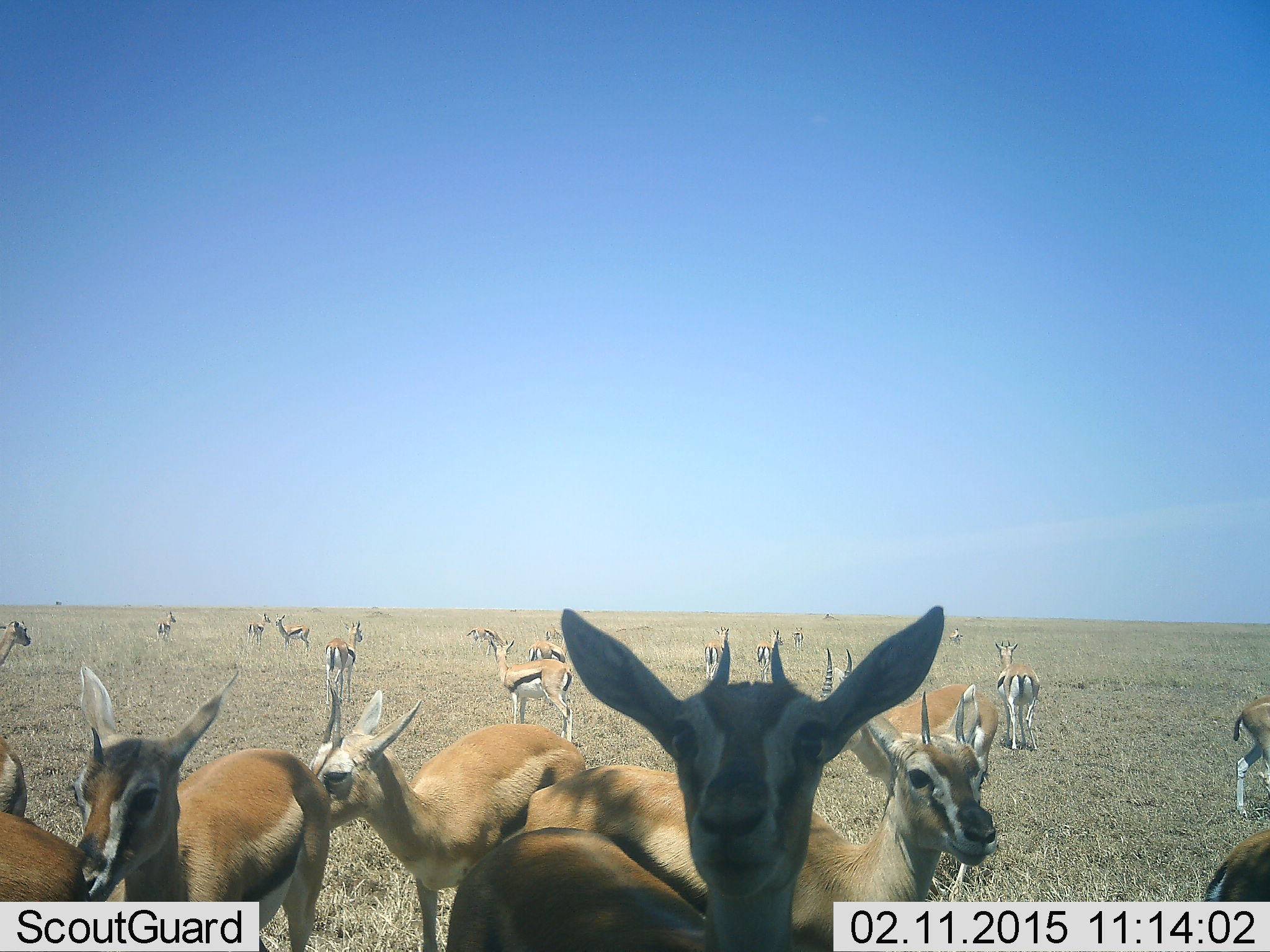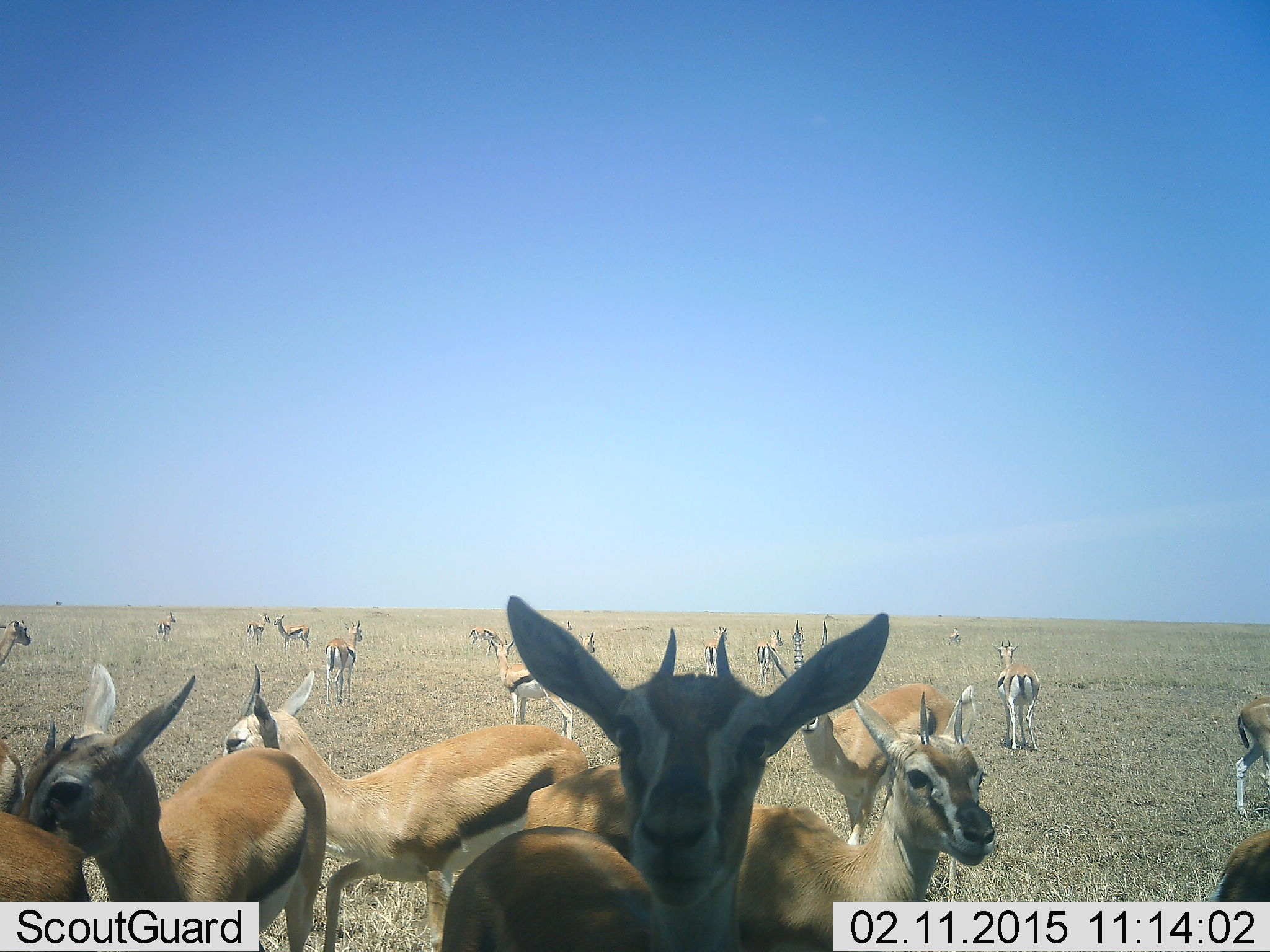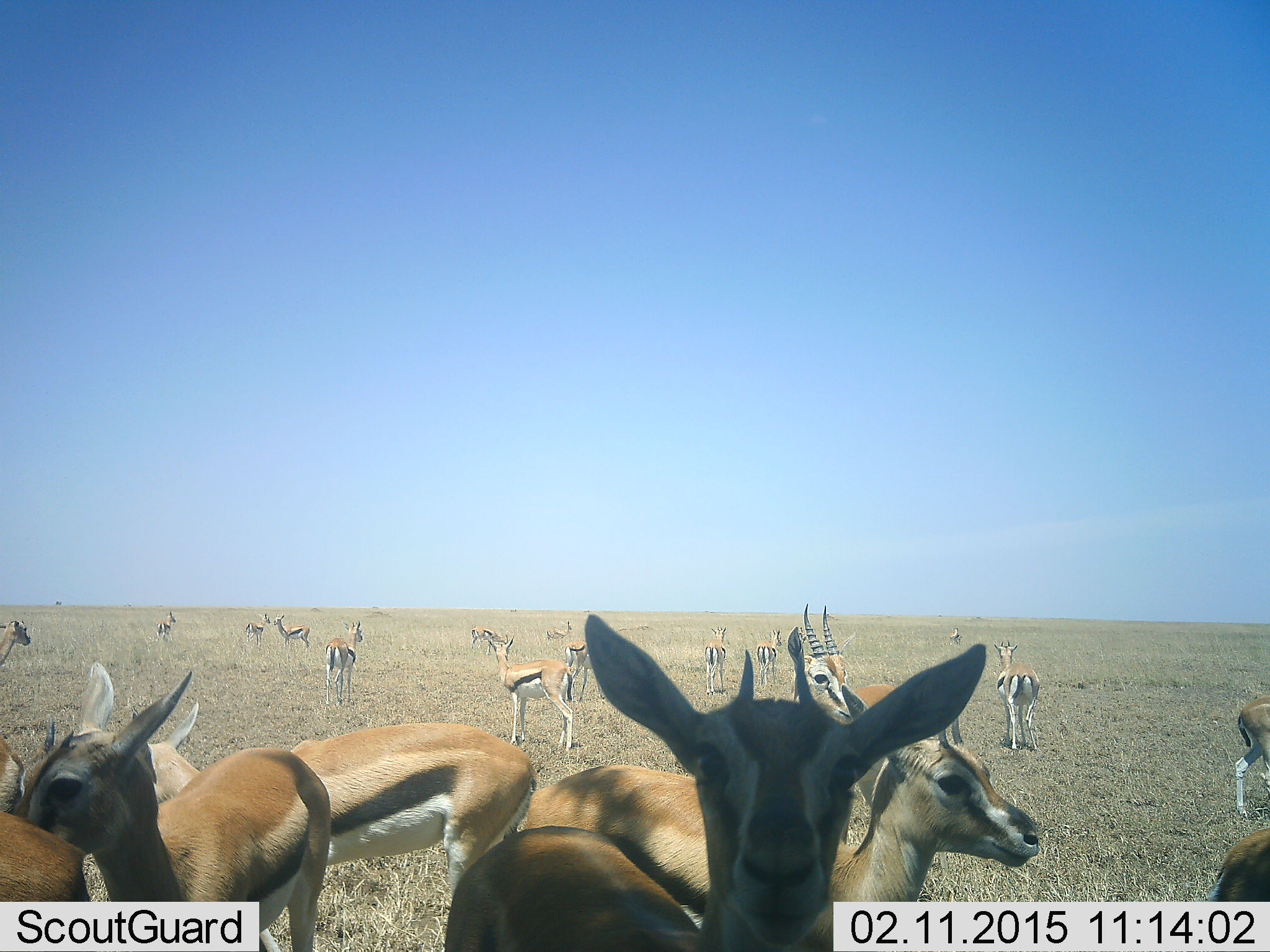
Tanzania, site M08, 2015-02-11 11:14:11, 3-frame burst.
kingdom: Animalia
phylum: Chordata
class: Mammalia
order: Artiodactyla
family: Bovidae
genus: Eudorcas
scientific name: Eudorcas thomsonii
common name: thomson's gazelle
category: gazellethomsons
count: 11-50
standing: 100%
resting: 0%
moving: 10%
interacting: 0%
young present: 0%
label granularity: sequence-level